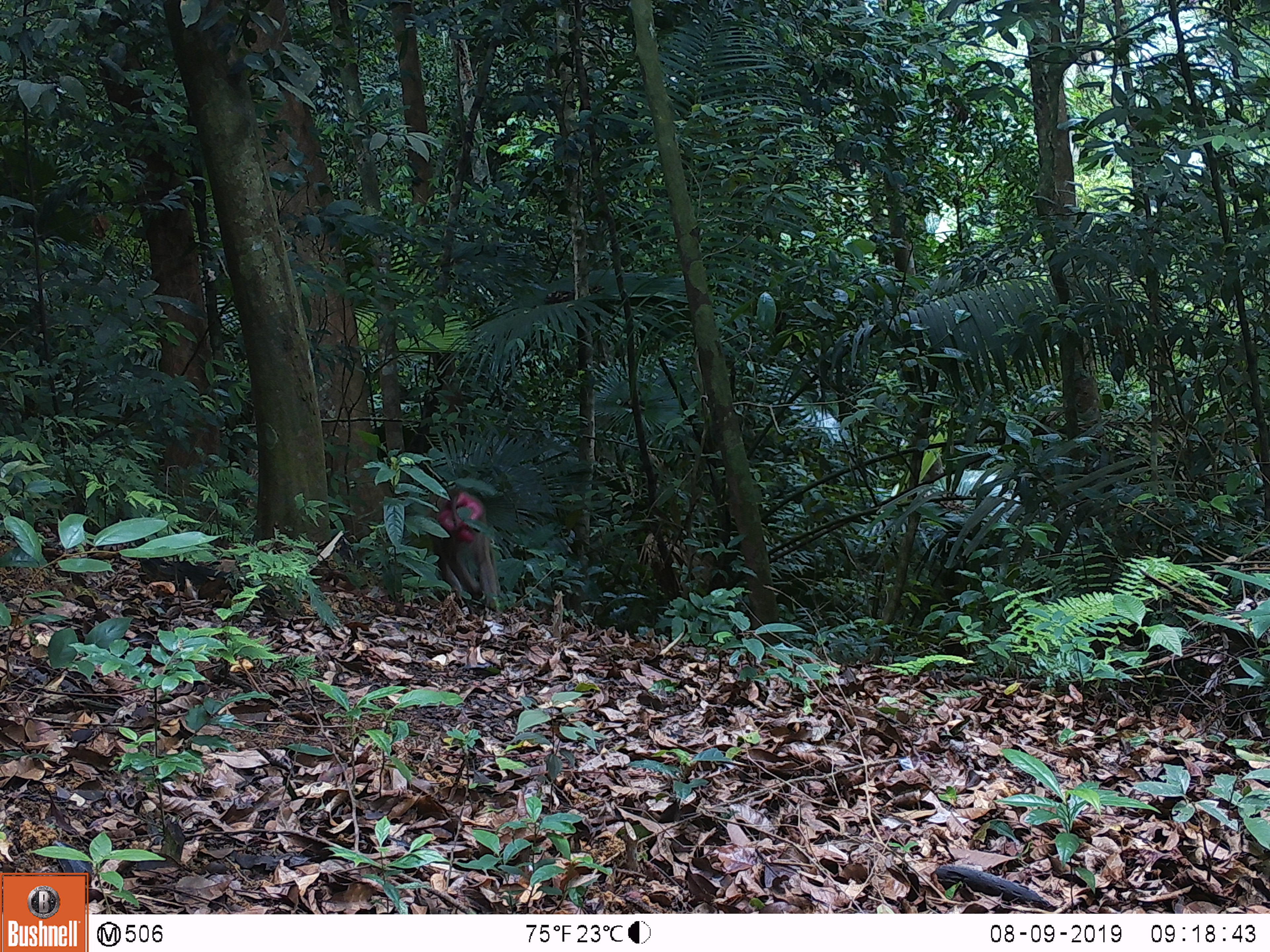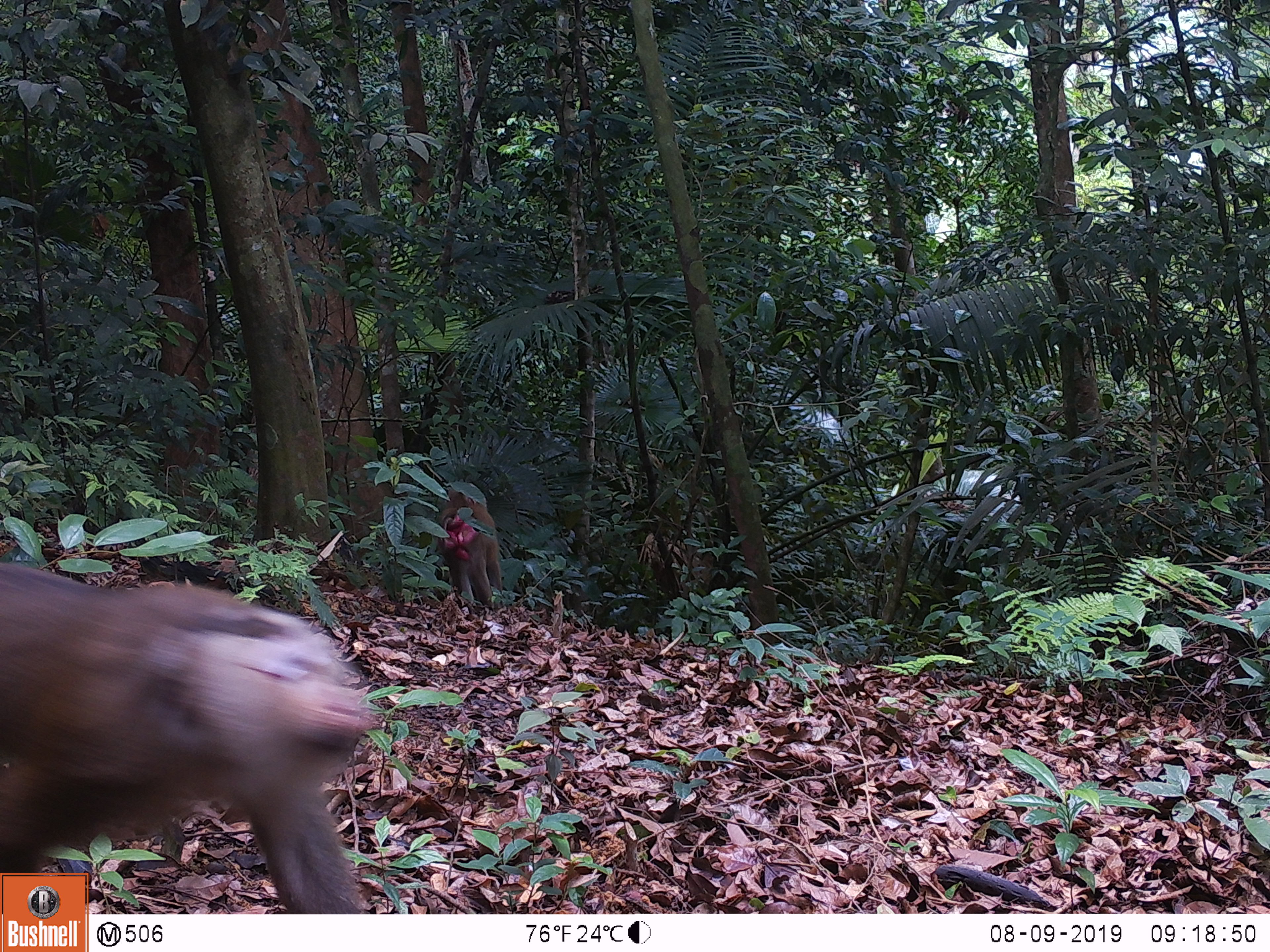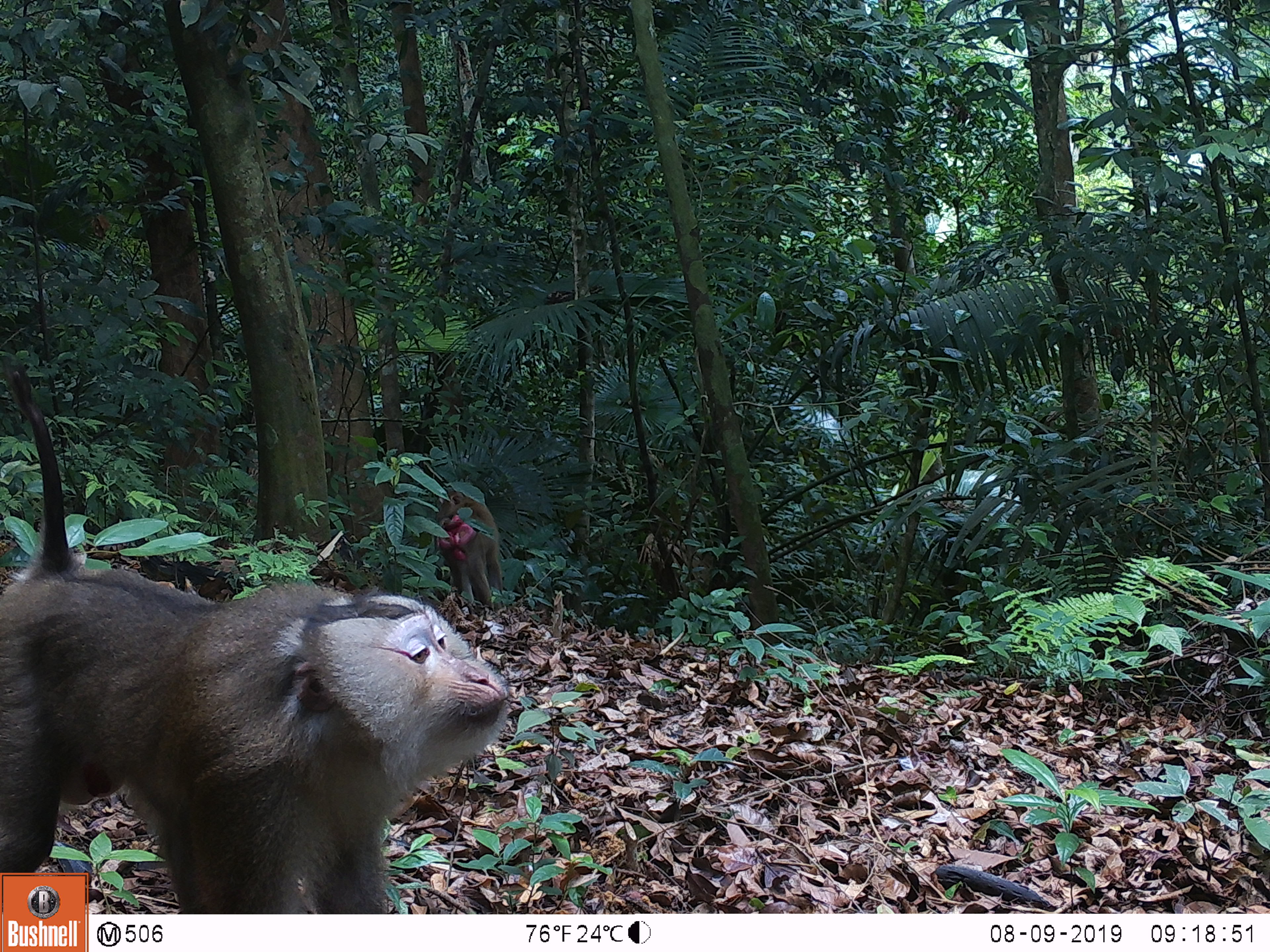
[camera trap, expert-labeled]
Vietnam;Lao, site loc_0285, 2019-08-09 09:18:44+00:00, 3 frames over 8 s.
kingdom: Animalia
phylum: Chordata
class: Mammalia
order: Primates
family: Cercopithecidae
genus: Macaca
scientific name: Macaca nemestrina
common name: pig-tailed macaque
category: pig tailed macaque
Pig tailed macaque (pig-tailed macaque) (Macaca nemestrina). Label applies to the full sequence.